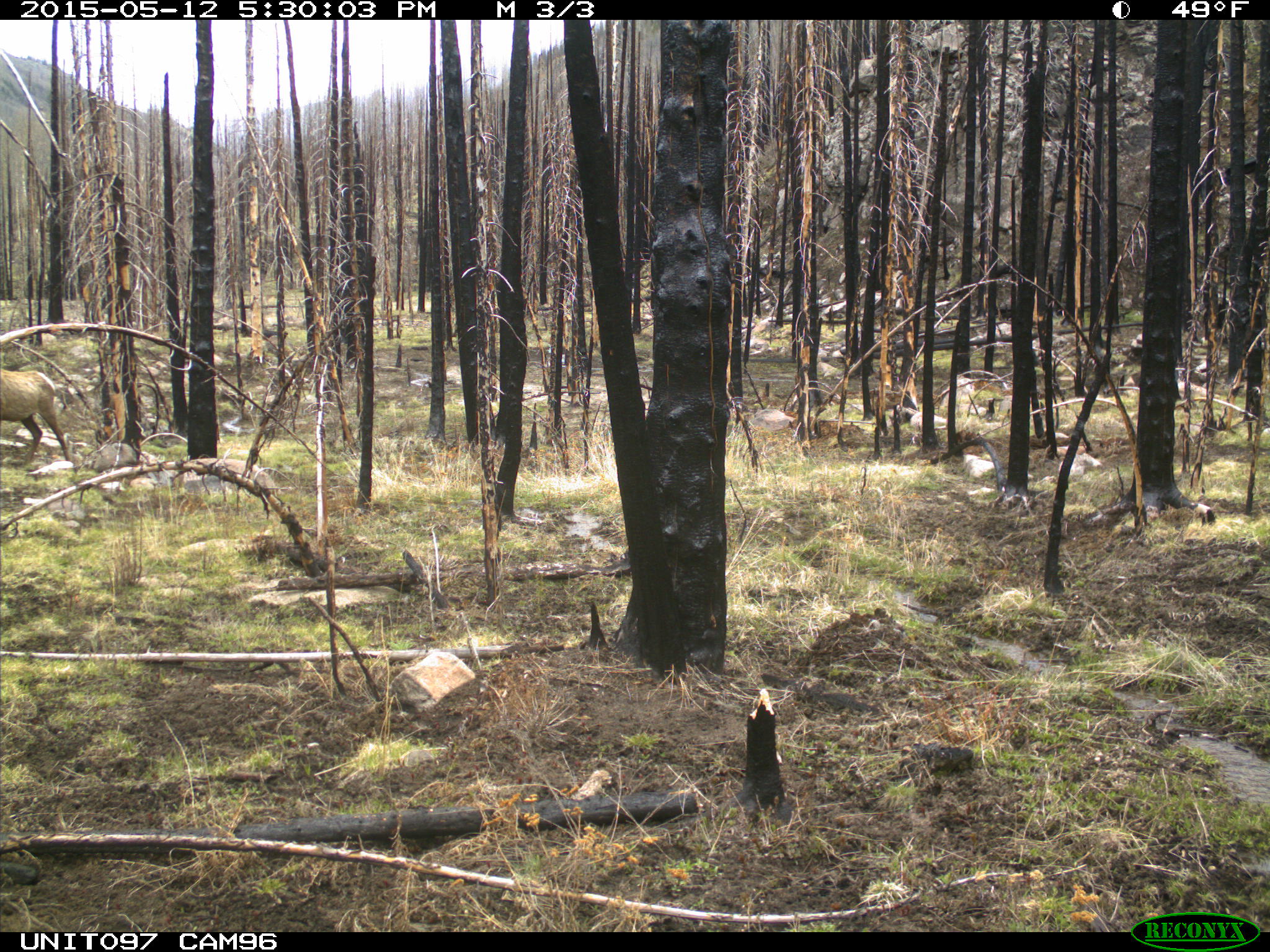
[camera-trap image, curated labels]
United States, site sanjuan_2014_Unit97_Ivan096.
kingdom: Animalia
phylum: Chordata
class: Mammalia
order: Artiodactyla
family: Cervidae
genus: Cervus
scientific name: Cervus elaphus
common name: red deer